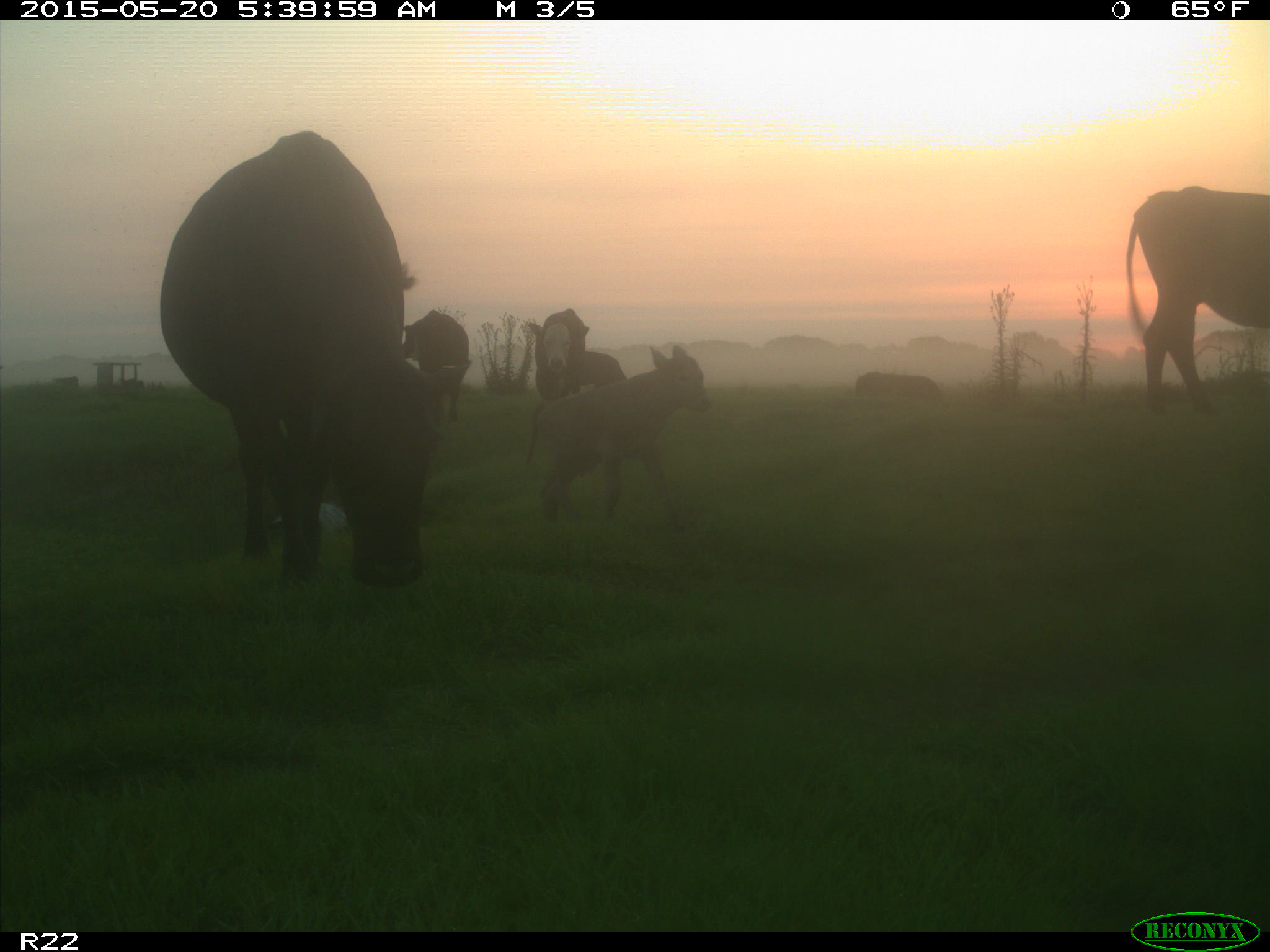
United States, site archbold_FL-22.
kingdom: Animalia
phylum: Chordata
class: Mammalia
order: Artiodactyla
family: Bovidae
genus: Bos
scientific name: Bos taurus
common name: domestic cow